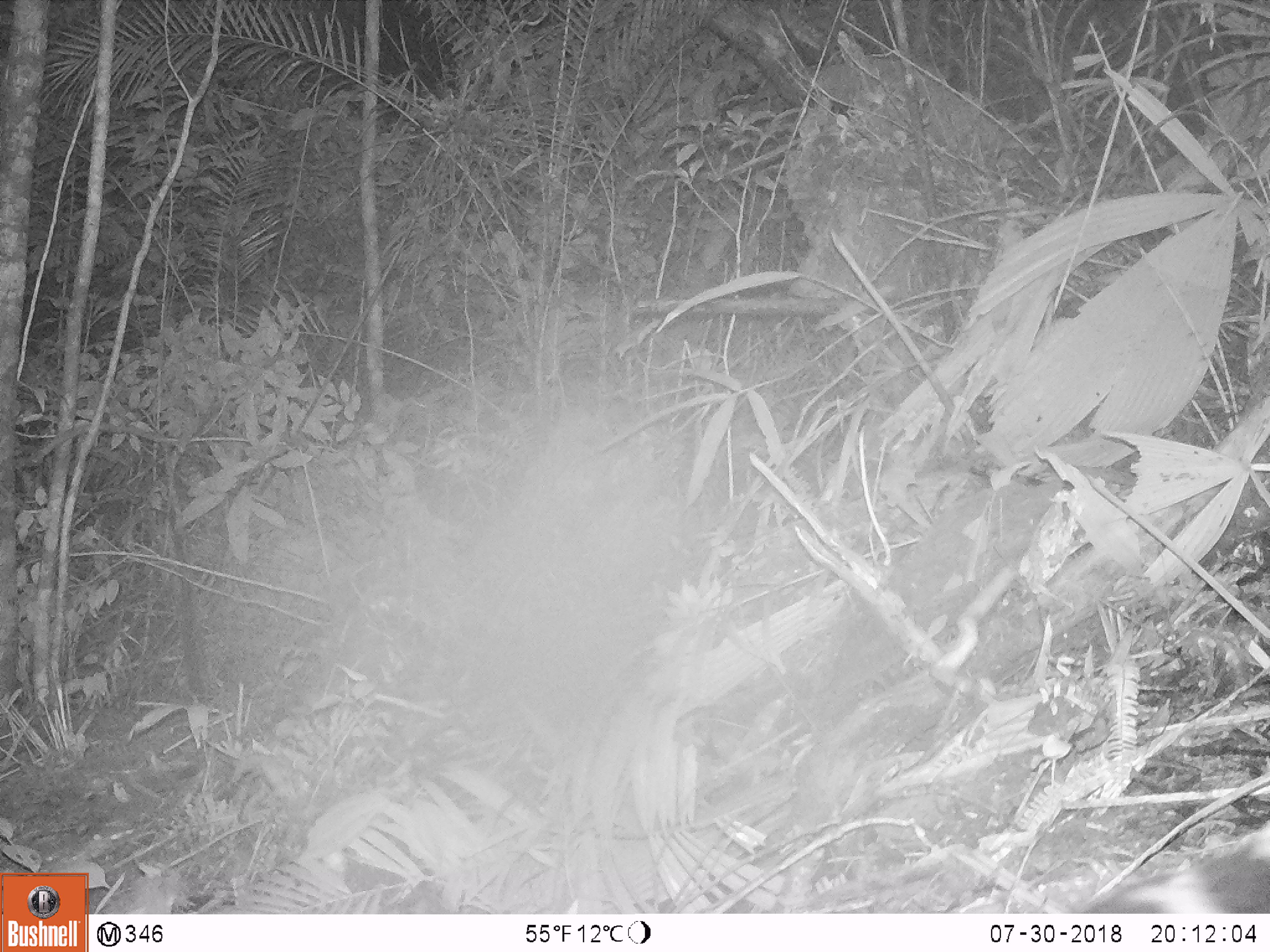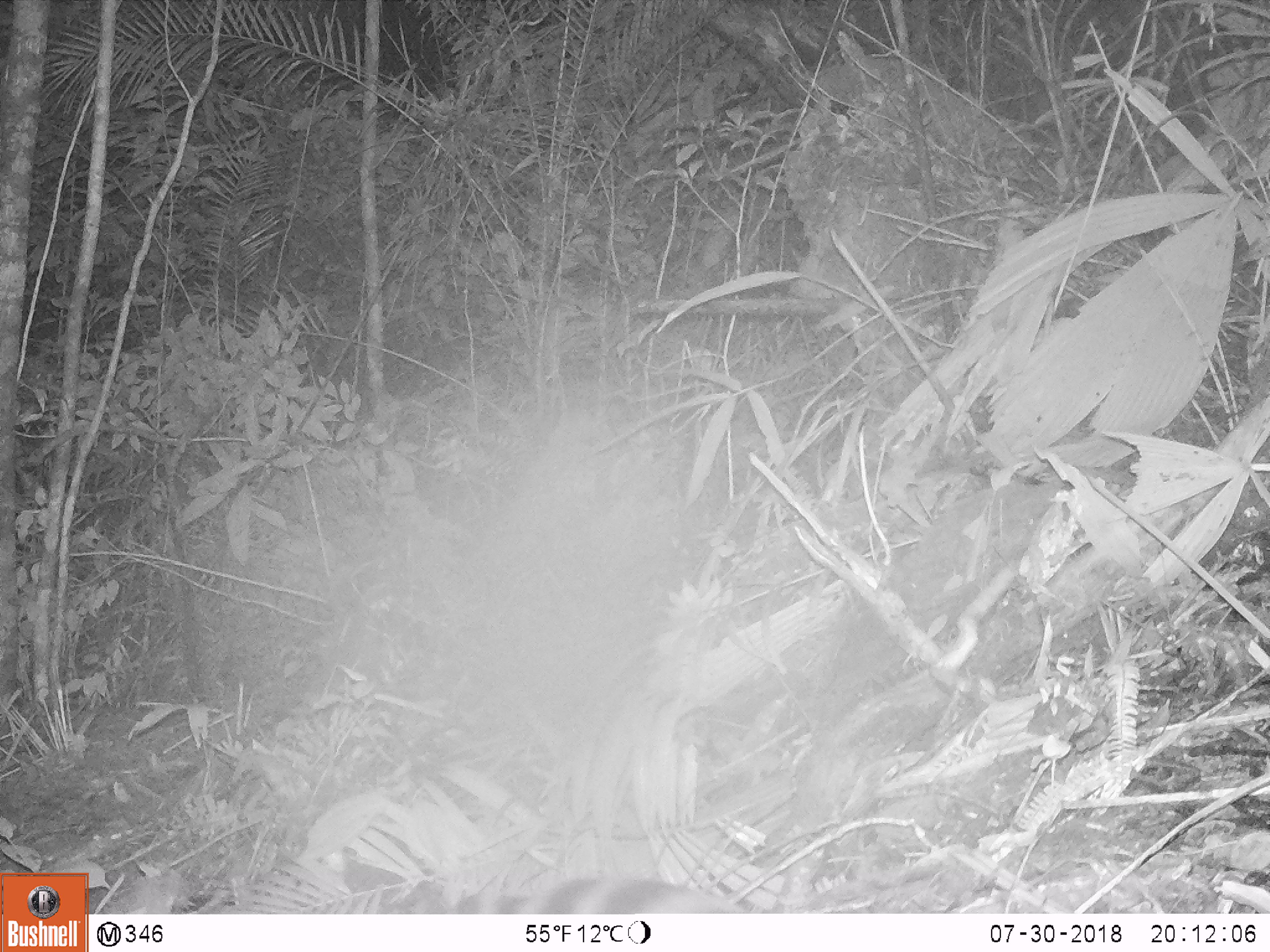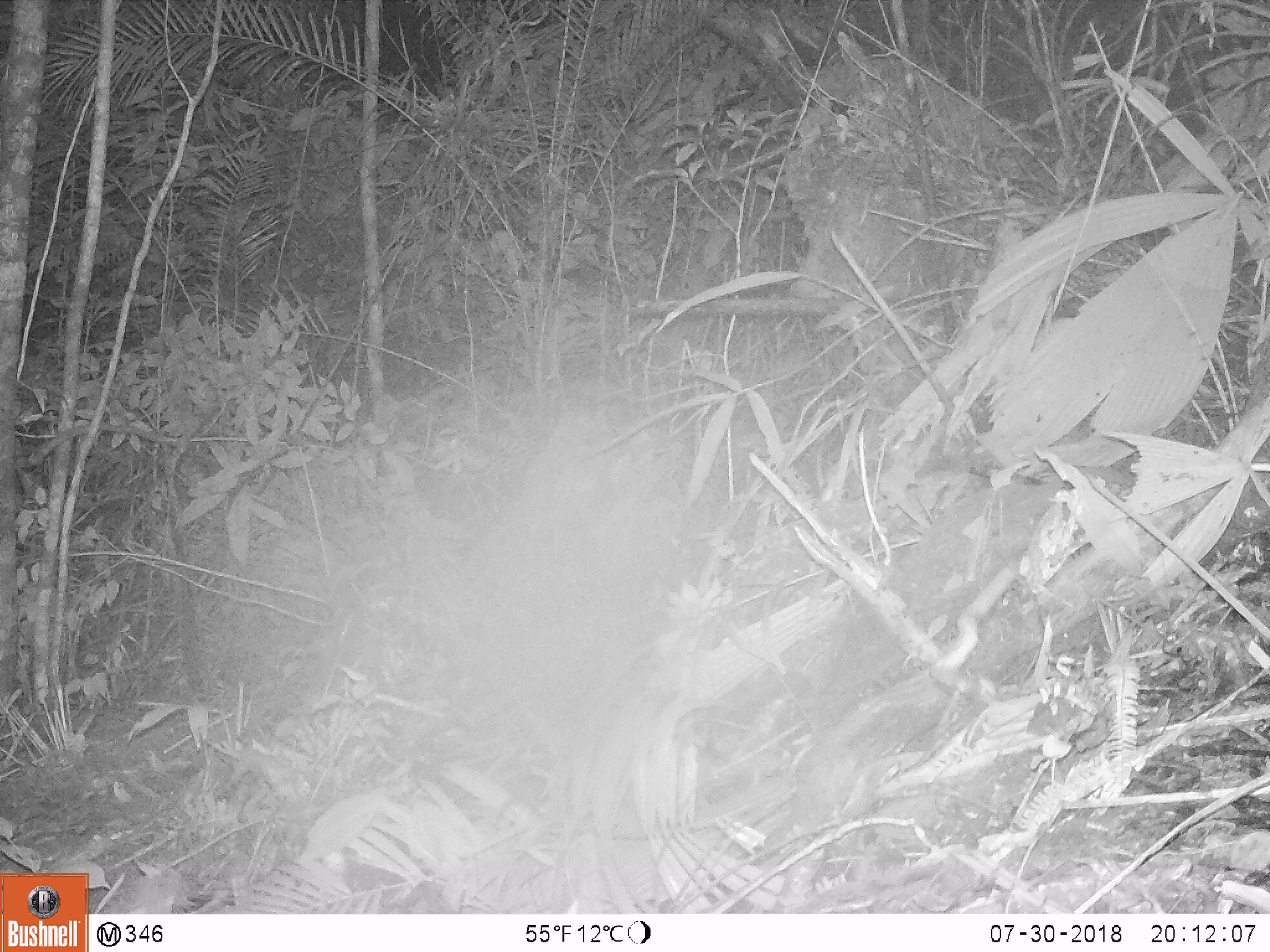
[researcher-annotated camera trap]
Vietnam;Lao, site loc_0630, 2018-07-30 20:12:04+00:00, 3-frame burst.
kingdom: Animalia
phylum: Chordata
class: Mammalia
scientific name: Mammalia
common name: mammal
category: unidentified small mammal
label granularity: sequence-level